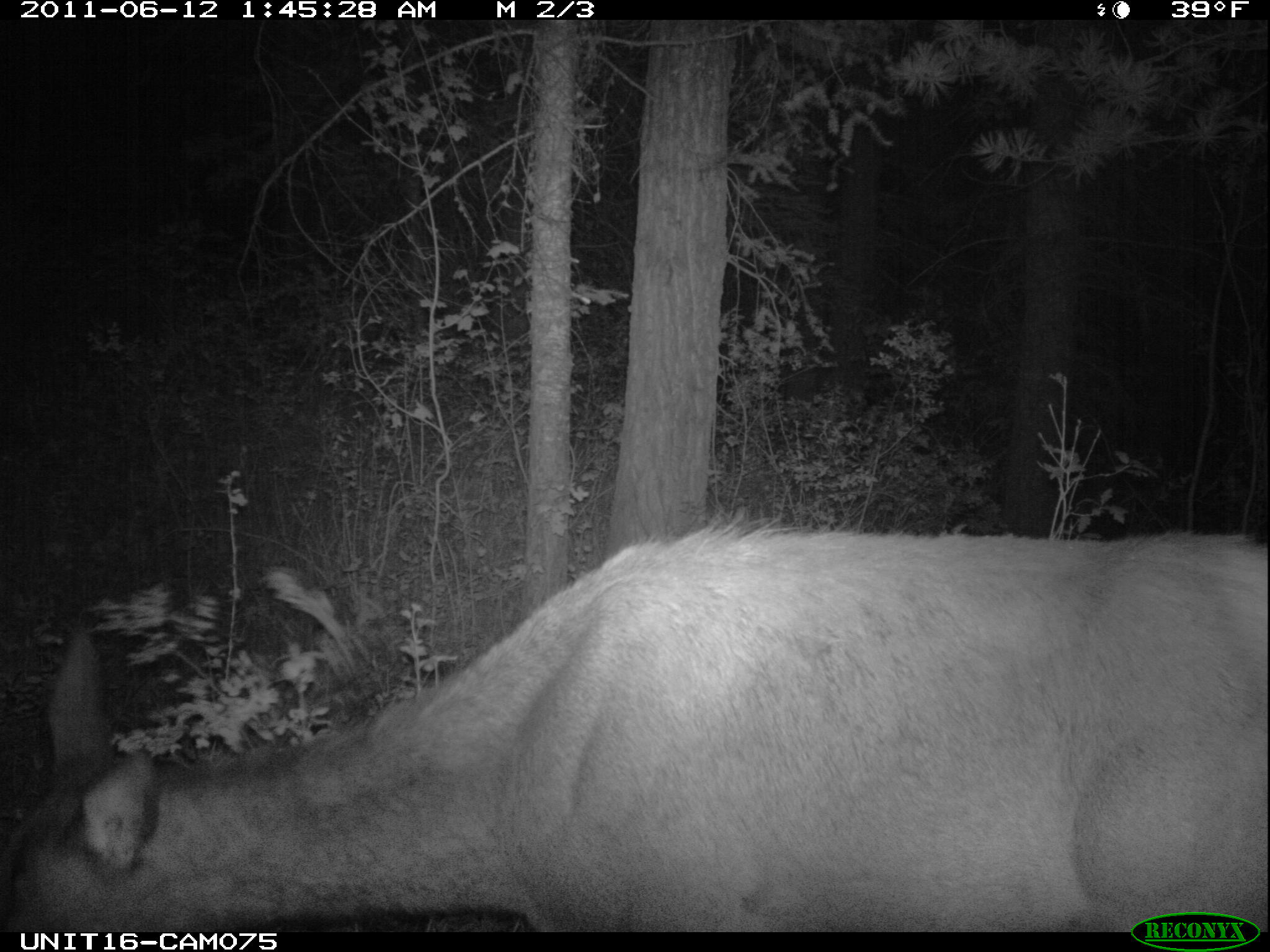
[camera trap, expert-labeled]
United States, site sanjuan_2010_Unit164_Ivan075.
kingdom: Animalia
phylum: Chordata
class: Mammalia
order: Artiodactyla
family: Cervidae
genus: Cervus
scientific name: Cervus elaphus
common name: red deer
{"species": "Cervus elaphus (red deer)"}